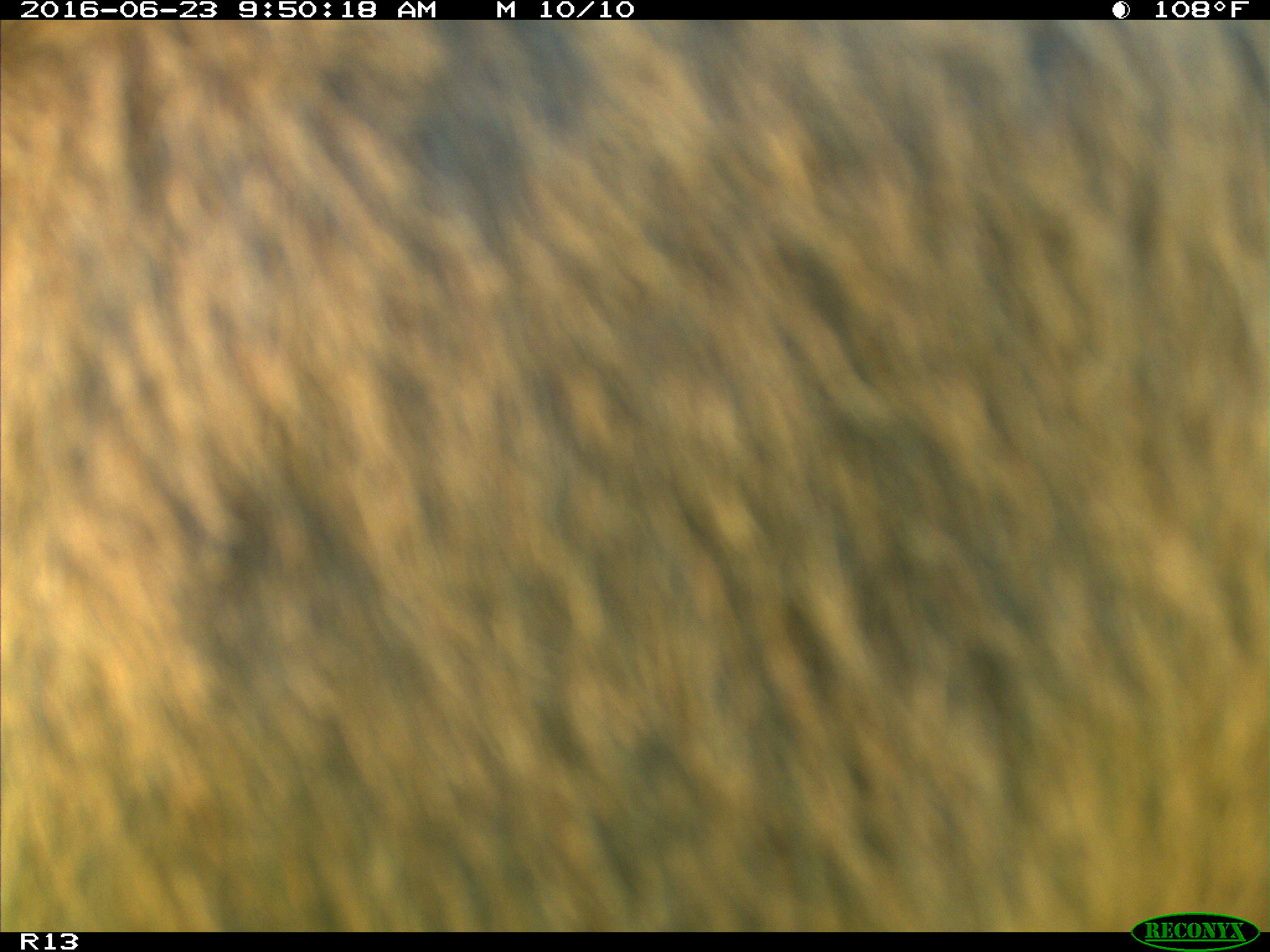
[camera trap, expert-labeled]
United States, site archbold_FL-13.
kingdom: Animalia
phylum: Chordata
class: Mammalia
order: Artiodactyla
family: Bovidae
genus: Bos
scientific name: Bos taurus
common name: domestic cow